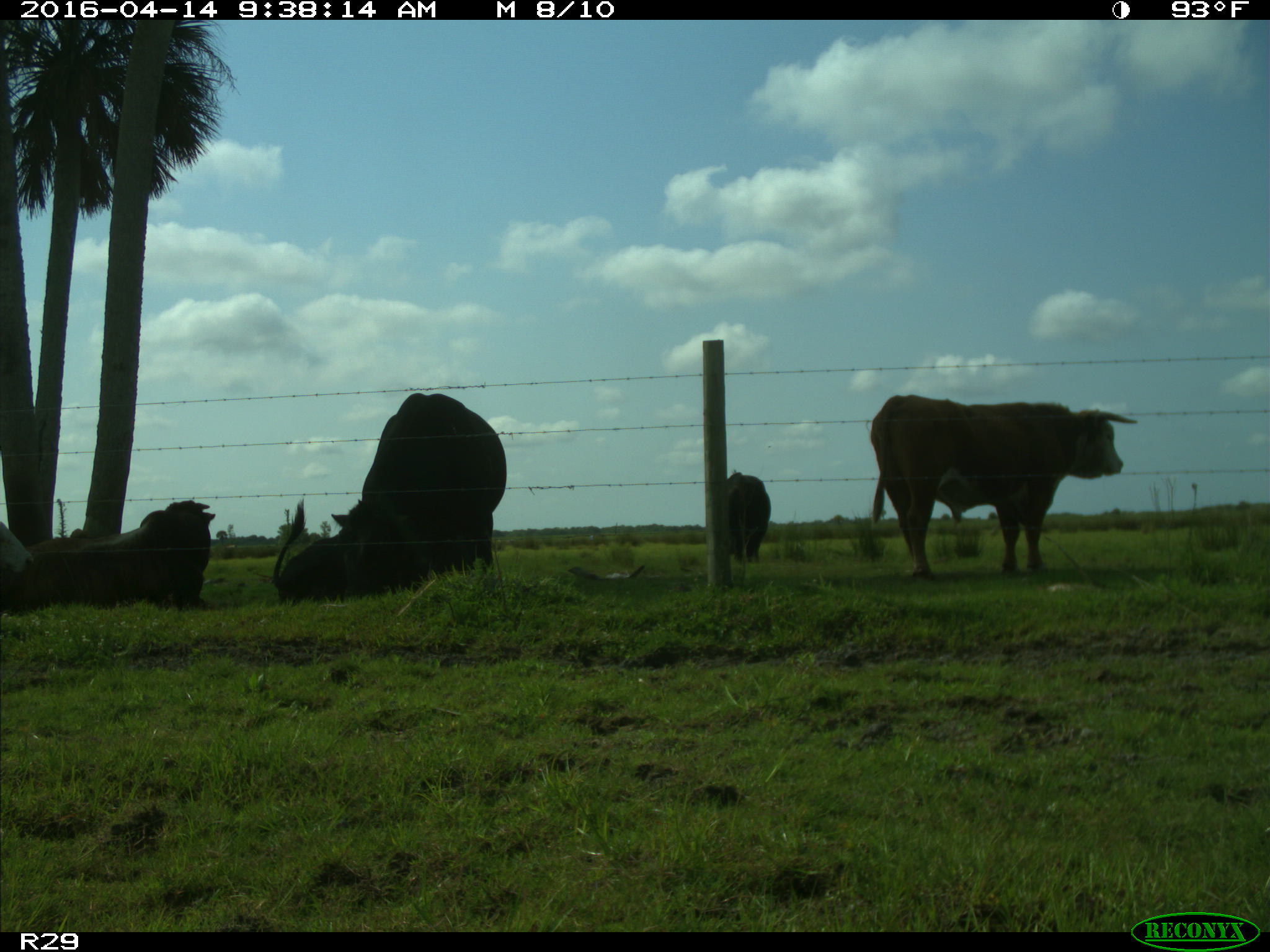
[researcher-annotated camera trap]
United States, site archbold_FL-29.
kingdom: Animalia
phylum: Chordata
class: Mammalia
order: Artiodactyla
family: Bovidae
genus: Bos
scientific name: Bos taurus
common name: domestic cow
Bos taurus (domestic cow).